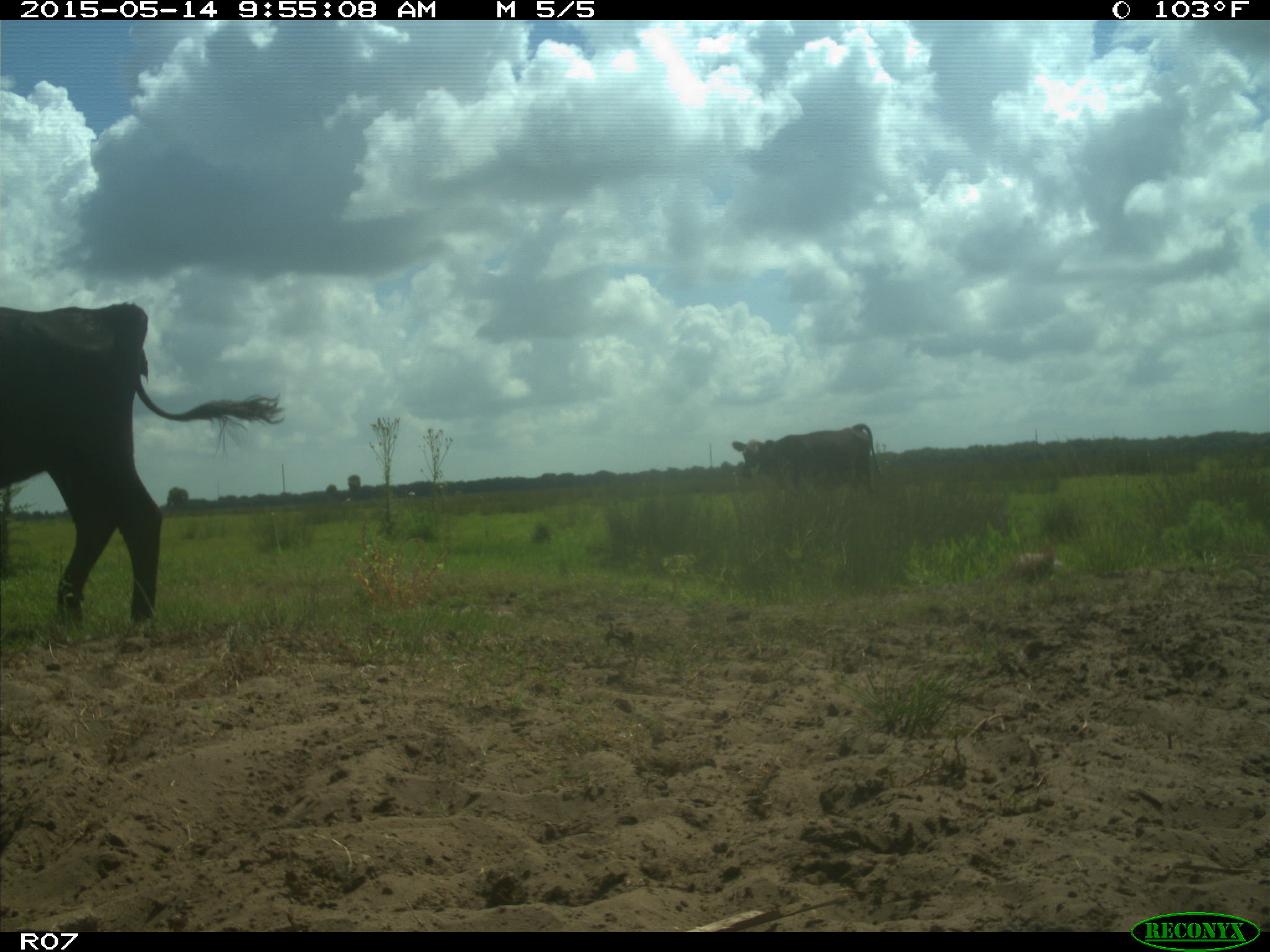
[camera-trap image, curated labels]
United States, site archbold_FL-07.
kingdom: Animalia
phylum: Chordata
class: Mammalia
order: Artiodactyla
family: Bovidae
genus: Bos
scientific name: Bos taurus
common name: domestic cow